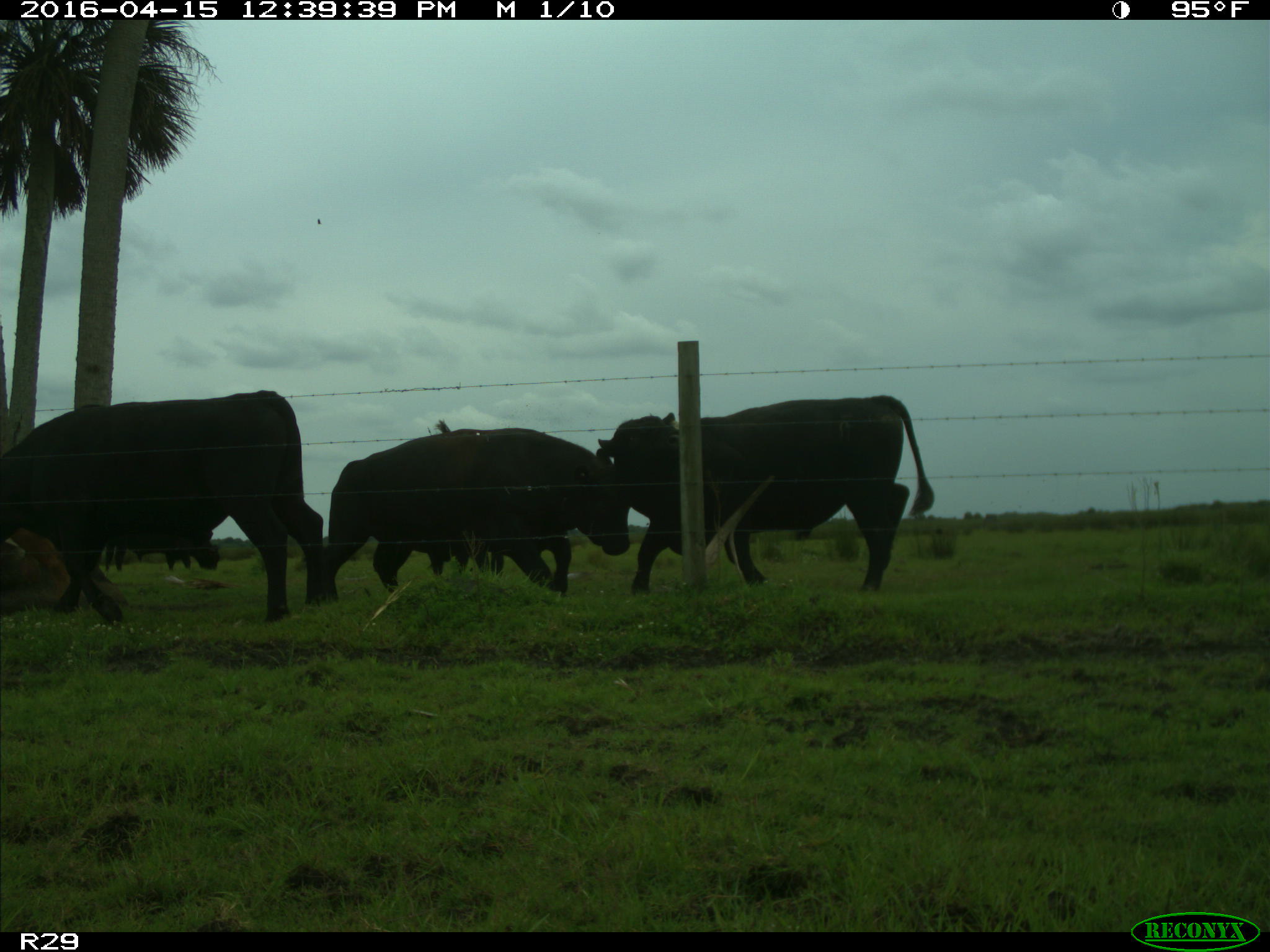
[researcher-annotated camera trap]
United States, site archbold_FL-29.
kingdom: Animalia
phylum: Chordata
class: Mammalia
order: Artiodactyla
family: Bovidae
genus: Bos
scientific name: Bos taurus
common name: domestic cow